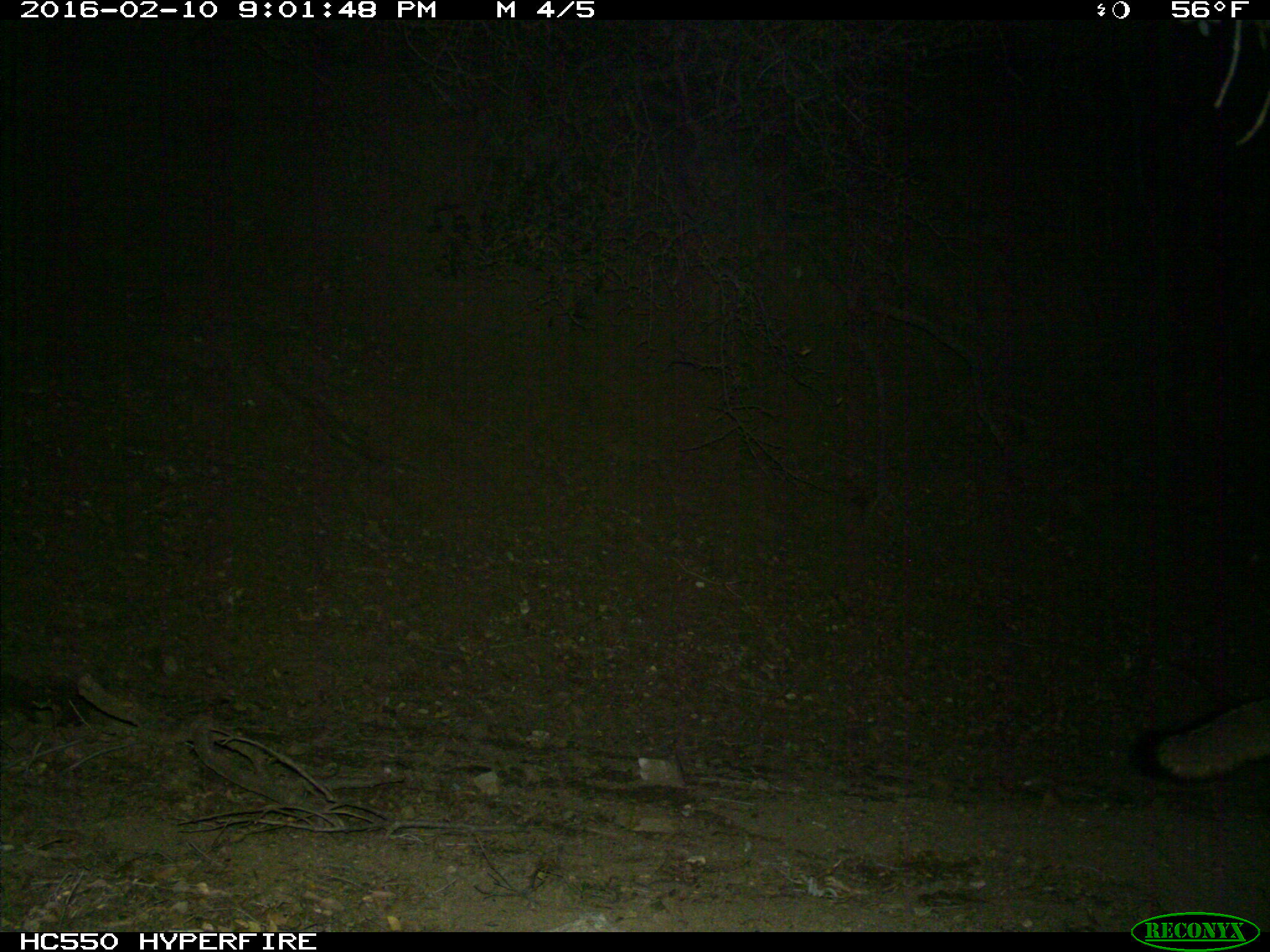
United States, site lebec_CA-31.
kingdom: Animalia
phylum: Chordata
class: Mammalia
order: Carnivora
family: Canidae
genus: Urocyon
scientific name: Urocyon cinereoargenteus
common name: gray fox